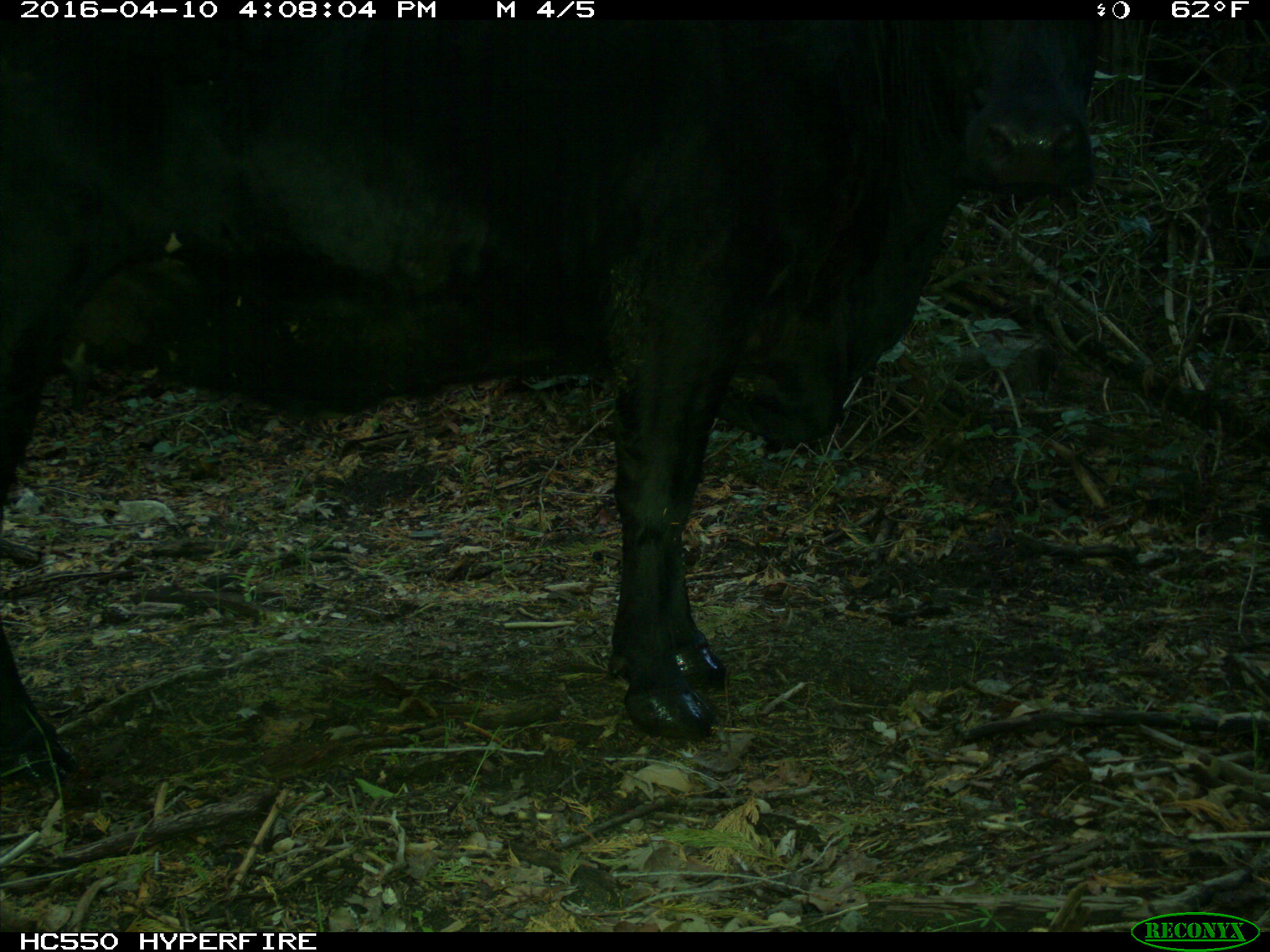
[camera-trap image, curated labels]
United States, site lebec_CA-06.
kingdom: Animalia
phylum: Chordata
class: Mammalia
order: Artiodactyla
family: Bovidae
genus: Bos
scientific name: Bos taurus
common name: domestic cow